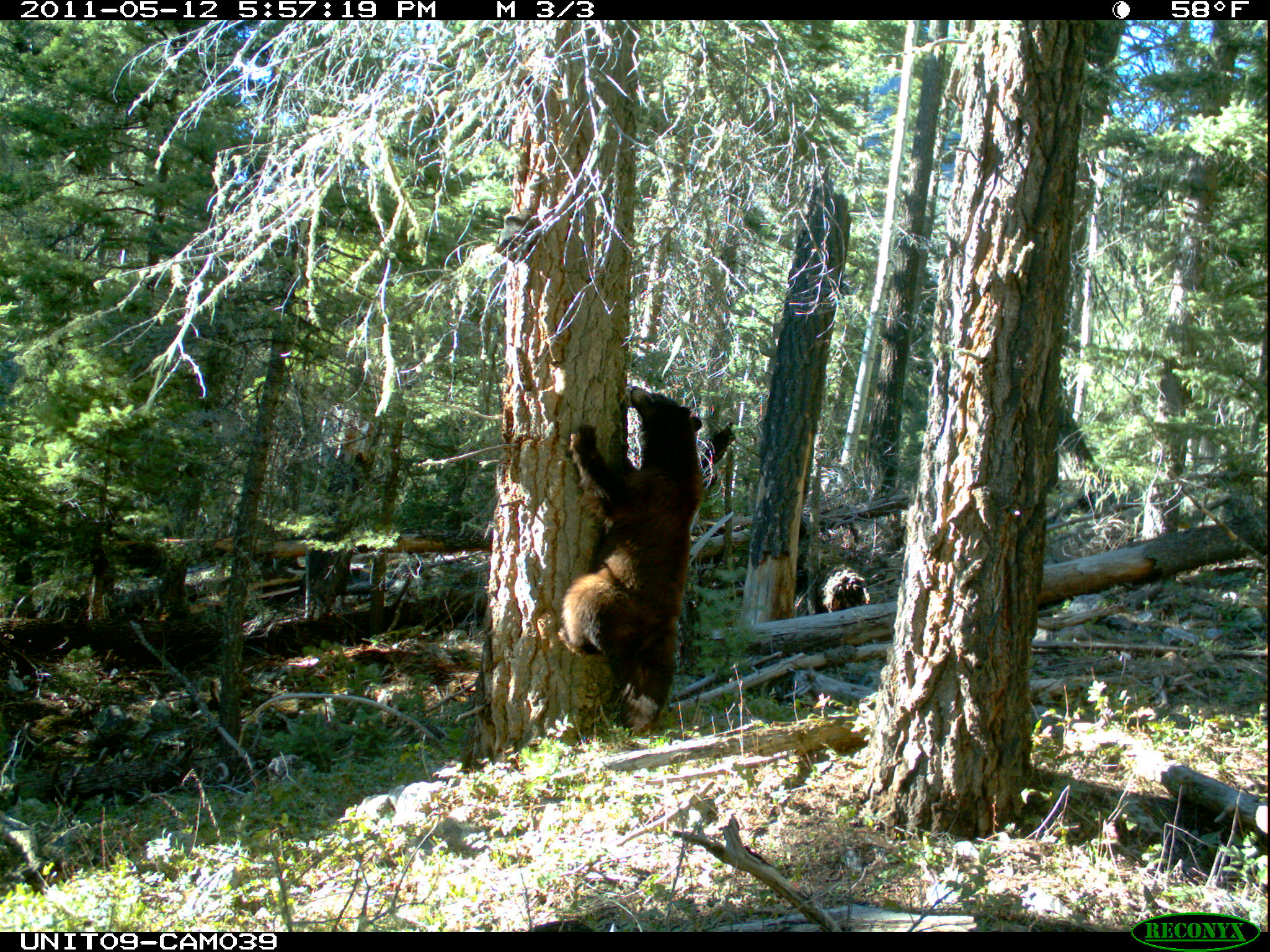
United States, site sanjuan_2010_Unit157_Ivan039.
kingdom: Animalia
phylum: Chordata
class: Mammalia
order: Carnivora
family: Ursidae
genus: Ursus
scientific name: Ursus americanus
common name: american black bear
Ursus americanus (american black bear).